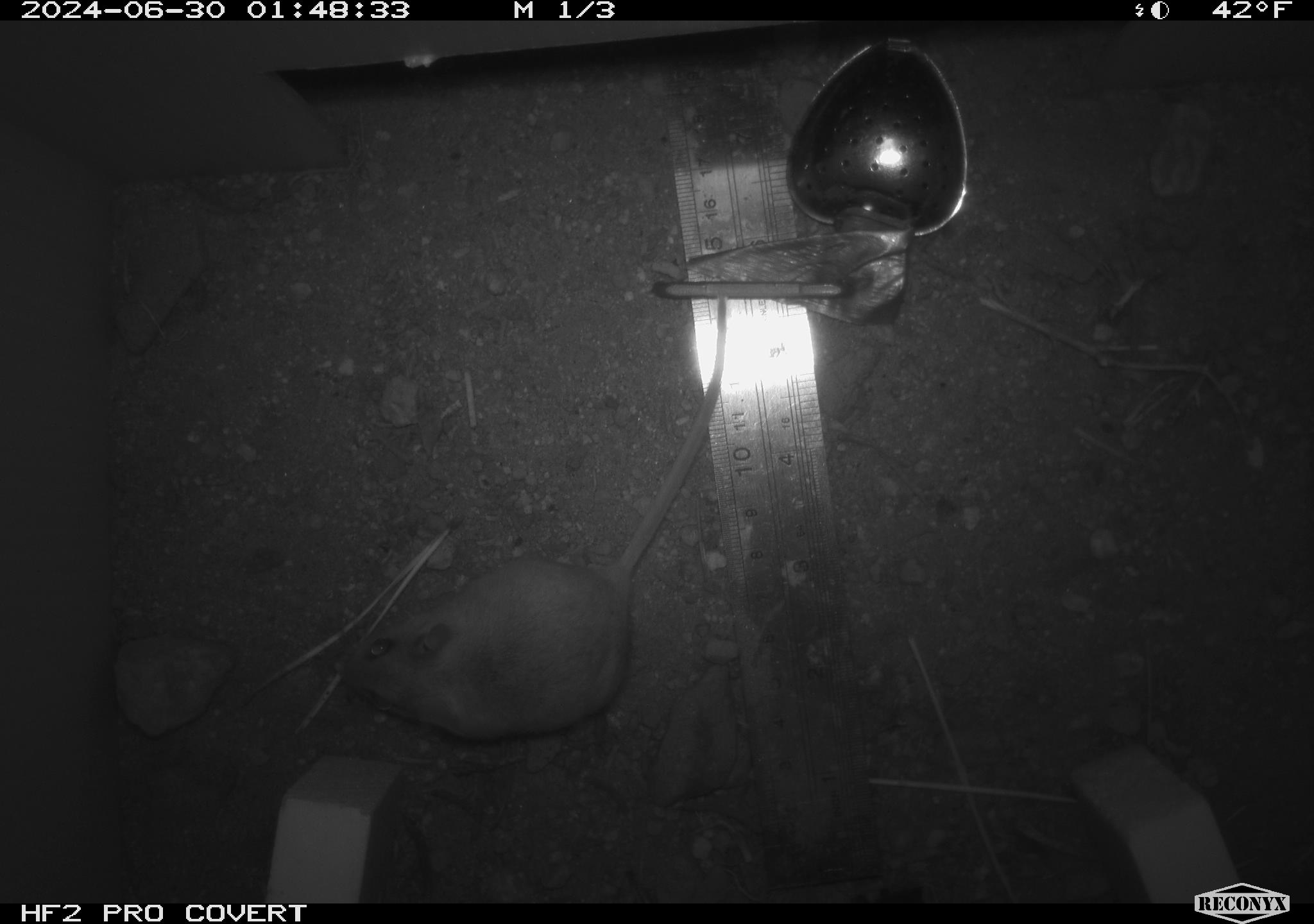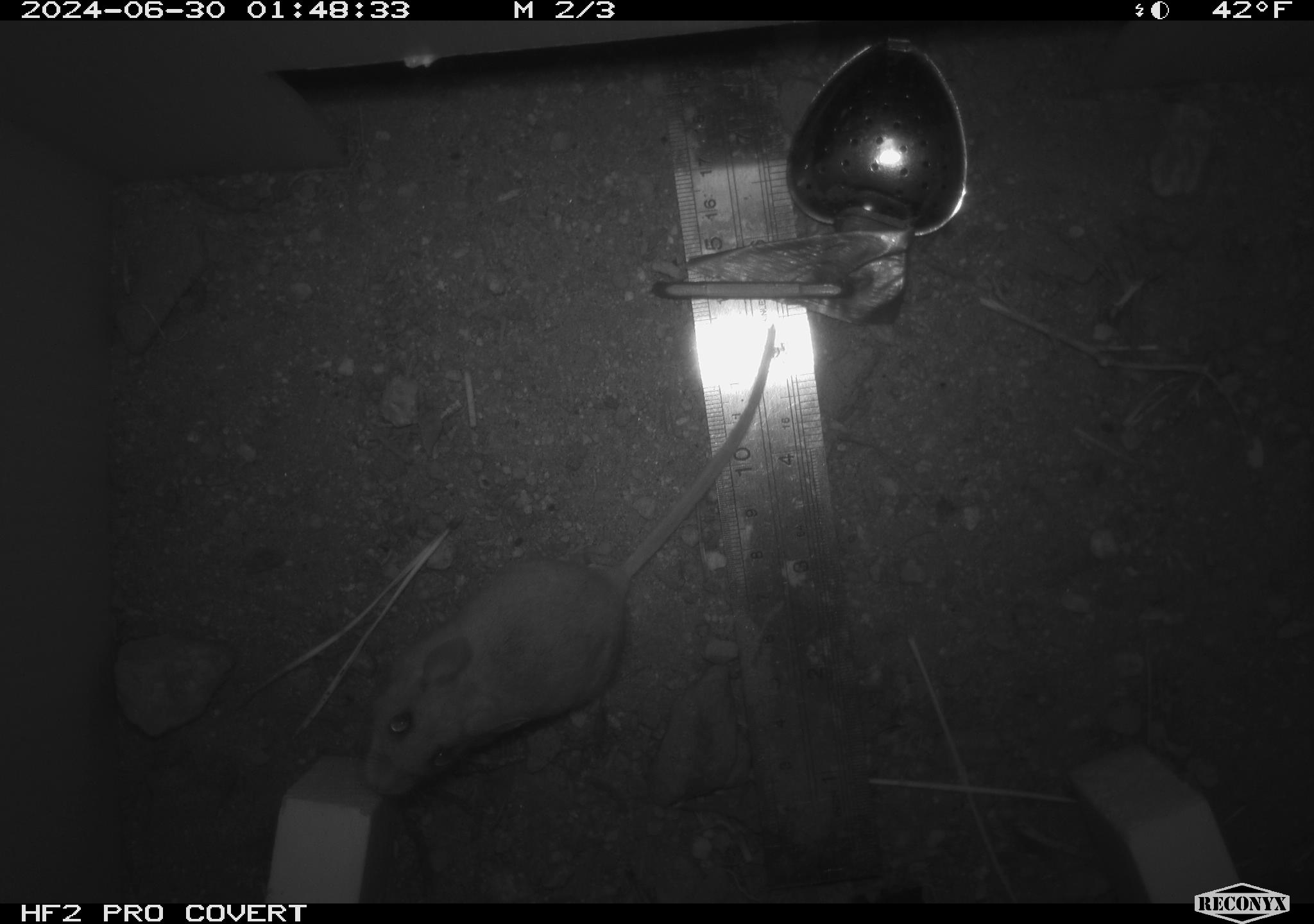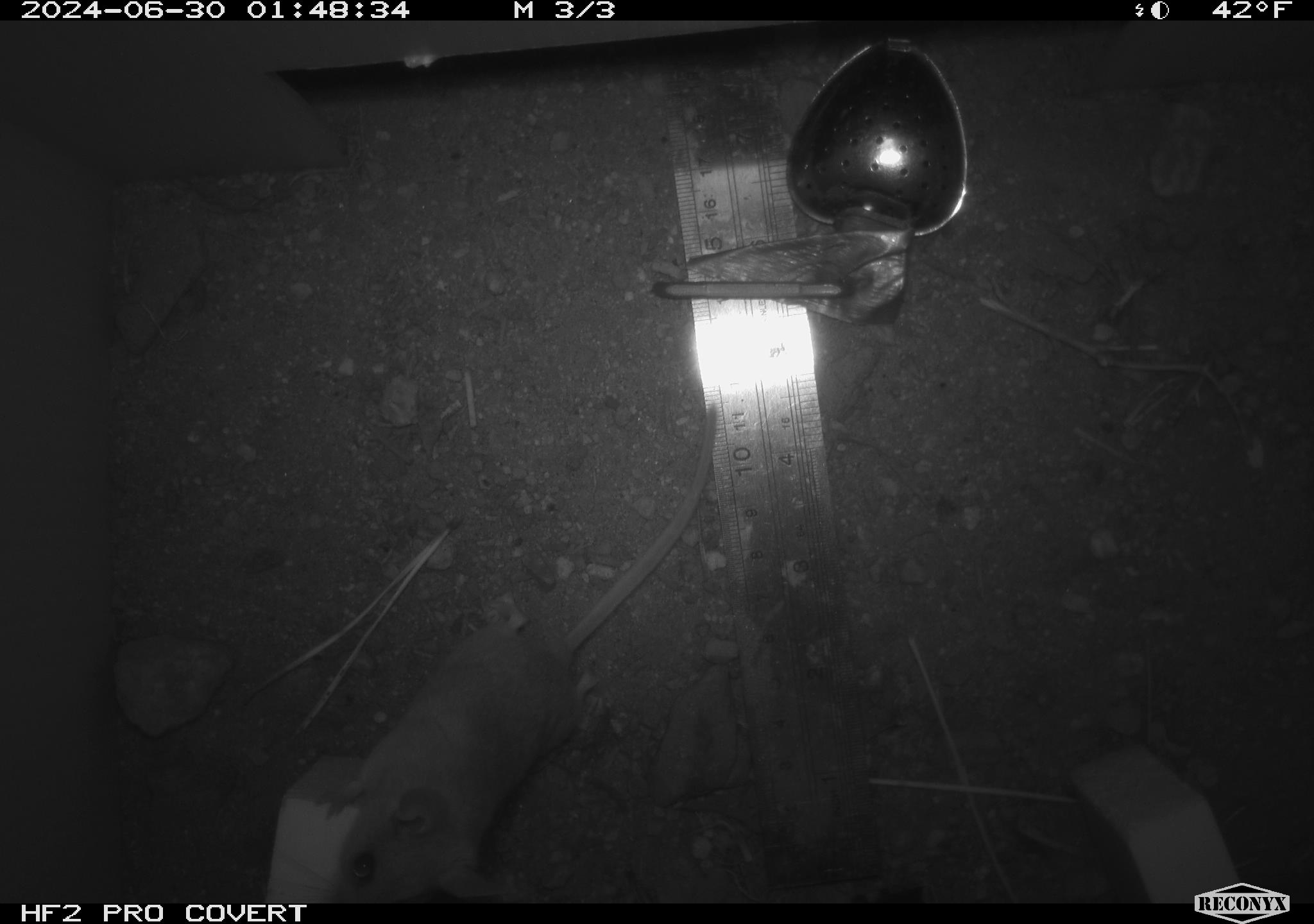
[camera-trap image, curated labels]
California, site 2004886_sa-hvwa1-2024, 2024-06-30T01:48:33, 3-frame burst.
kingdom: Animalia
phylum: Chordata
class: Mammalia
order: Rodentia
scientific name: Rodentia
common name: mouse species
Mouse species (Rodentia).